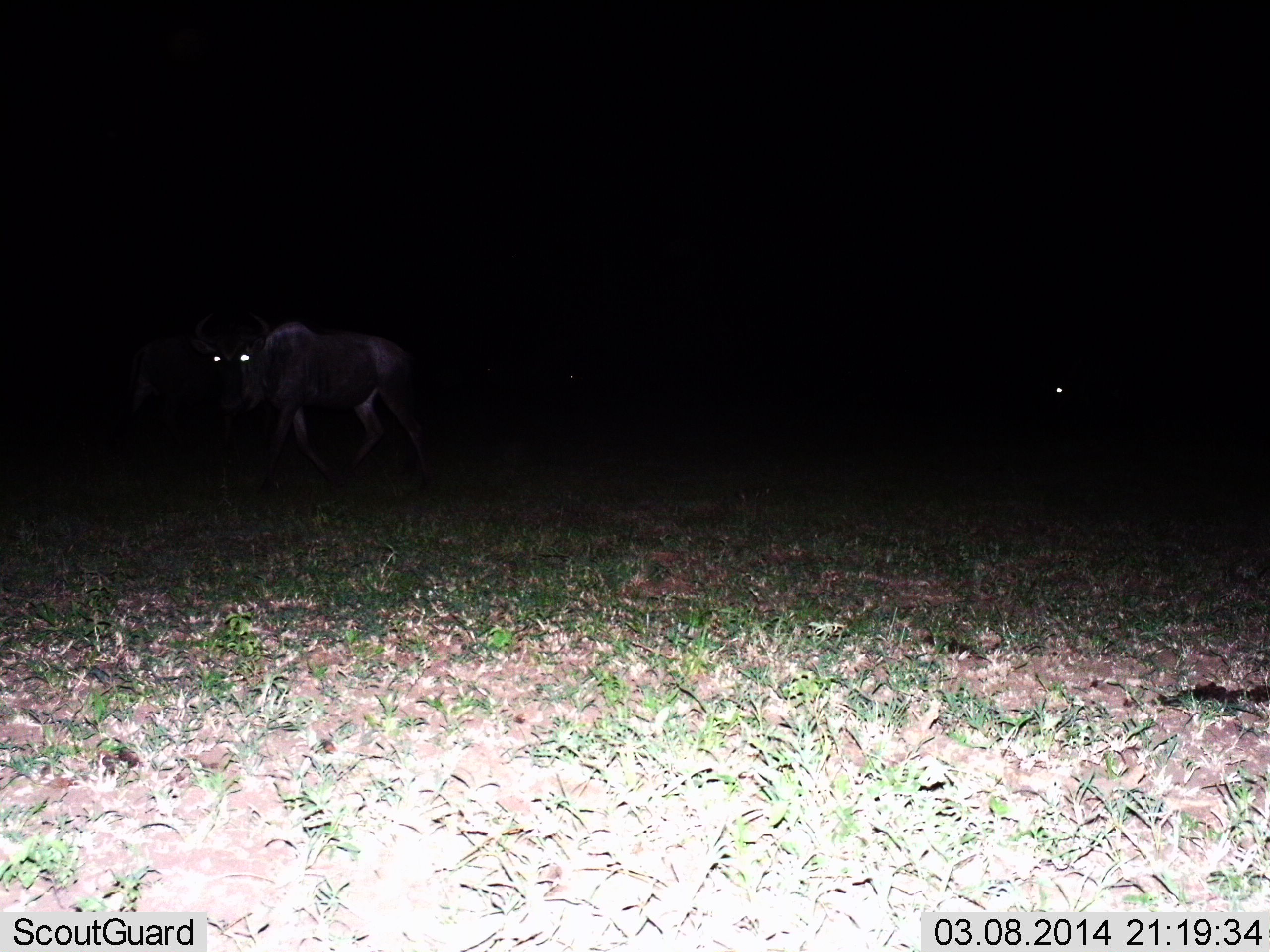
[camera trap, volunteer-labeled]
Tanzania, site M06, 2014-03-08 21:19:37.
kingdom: Animalia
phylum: Chordata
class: Mammalia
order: Artiodactyla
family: Bovidae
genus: Connochaetes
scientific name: Connochaetes taurinus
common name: blue wildebeest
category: wildebeest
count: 2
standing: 40%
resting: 0%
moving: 60%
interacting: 0%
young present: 0%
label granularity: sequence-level